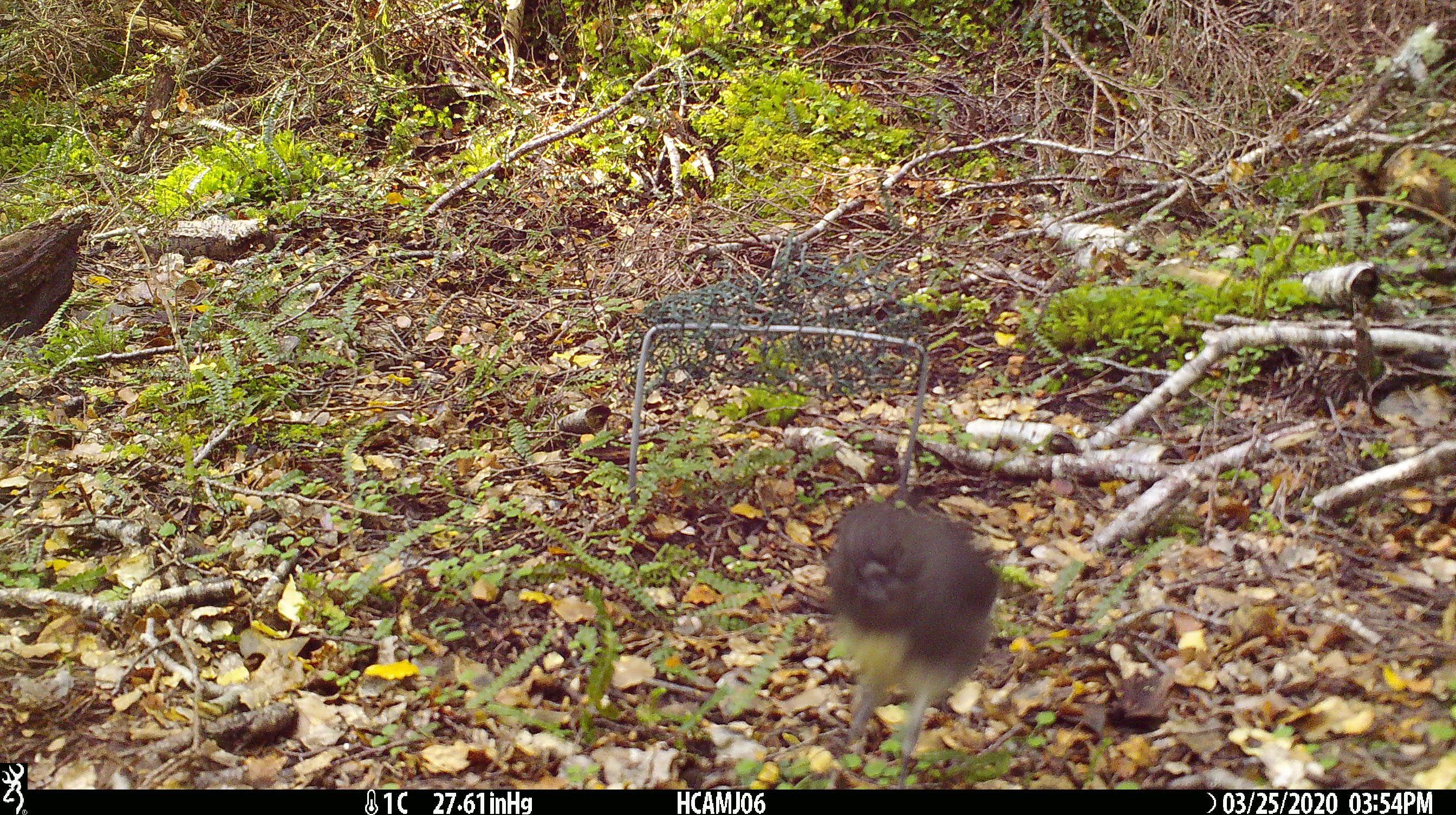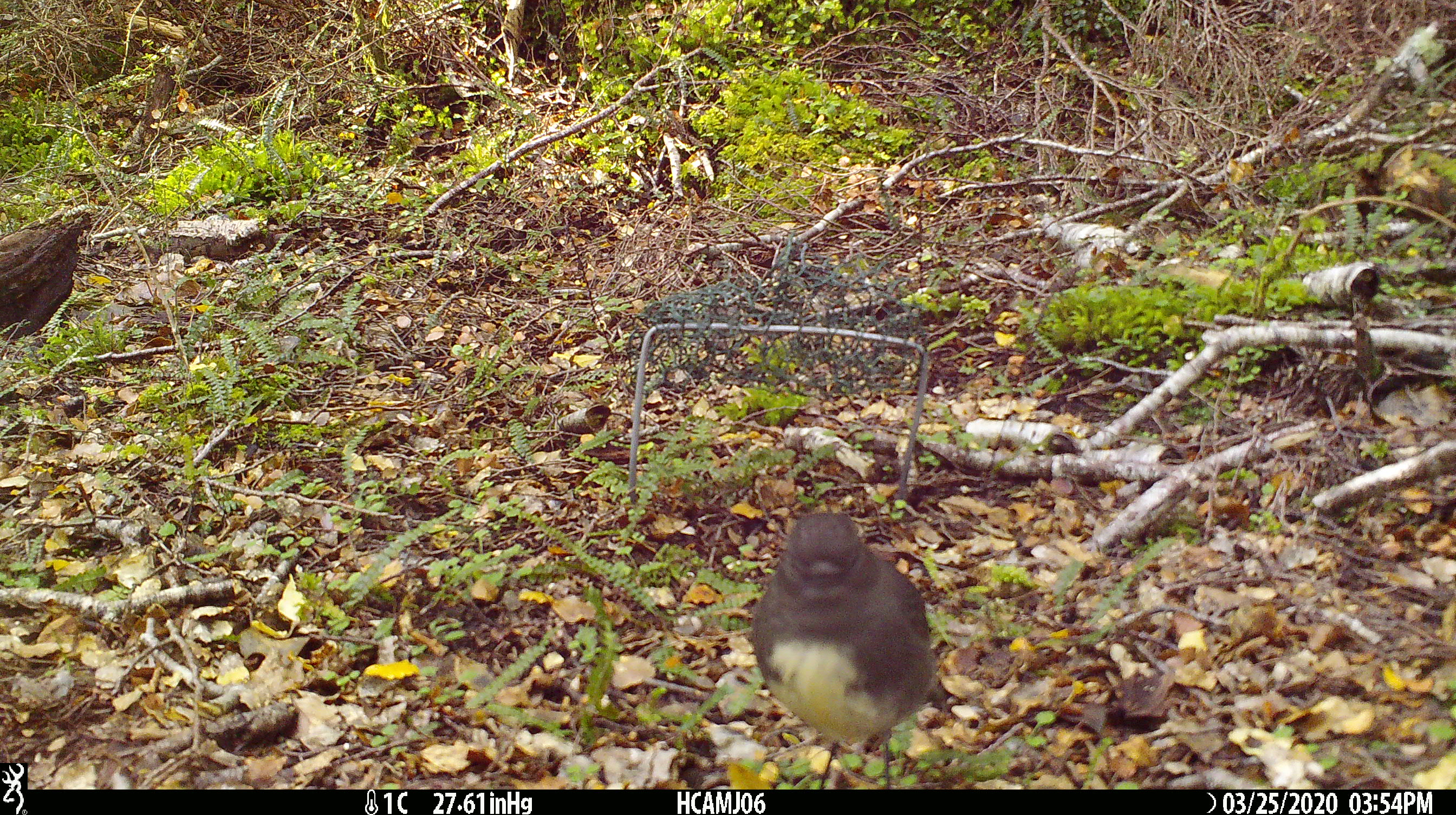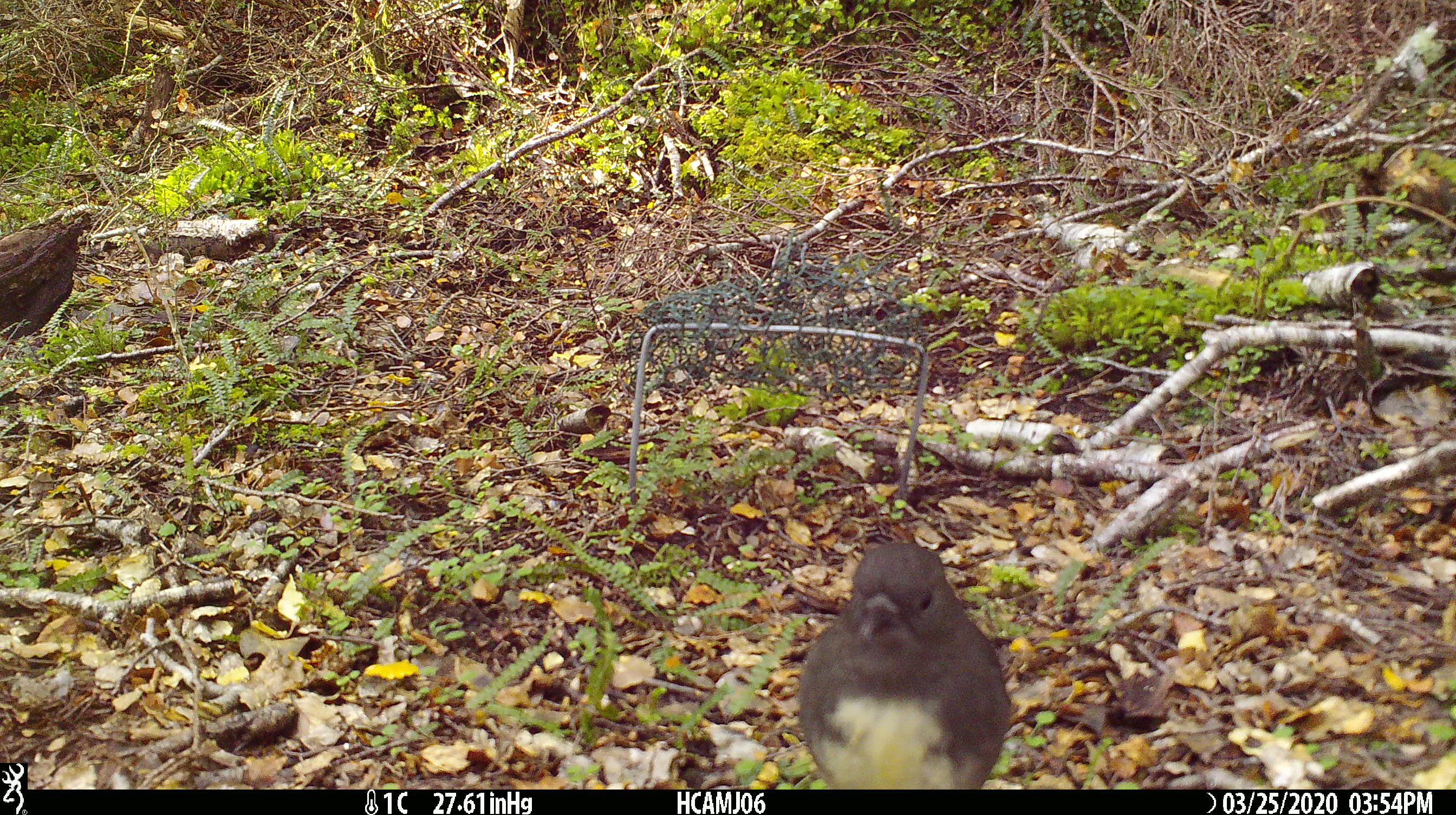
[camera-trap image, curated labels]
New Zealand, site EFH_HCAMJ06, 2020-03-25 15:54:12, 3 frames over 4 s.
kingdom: Animalia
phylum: Chordata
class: Aves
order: Passeriformes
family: Petroicidae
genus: Petroica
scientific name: Petroica australis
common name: new zealand robin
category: robin